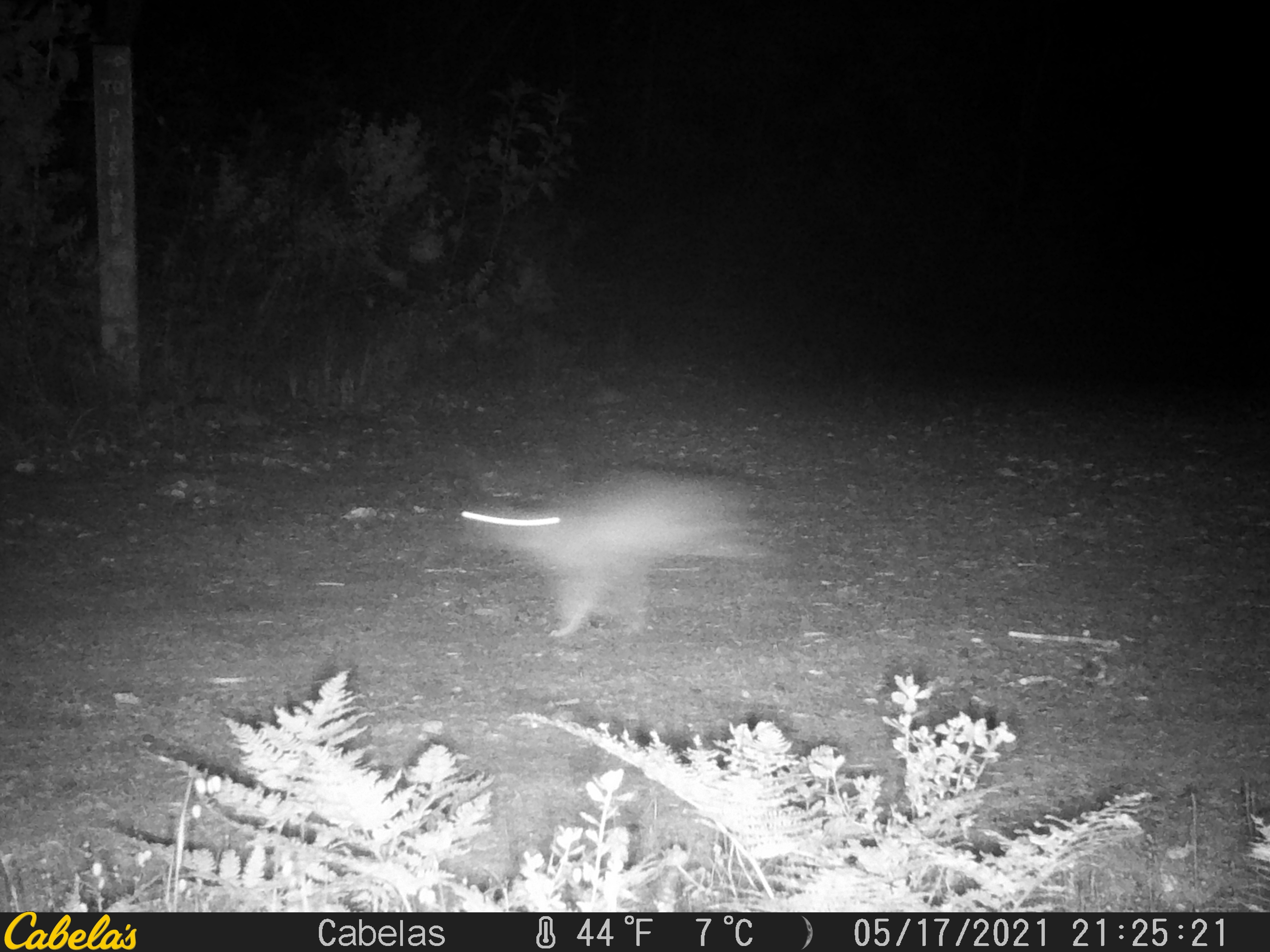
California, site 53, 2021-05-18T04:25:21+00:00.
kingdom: Animalia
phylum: Chordata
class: Mammalia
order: Carnivora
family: Canidae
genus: Urocyon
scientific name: Urocyon cinereoargenteus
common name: gray fox